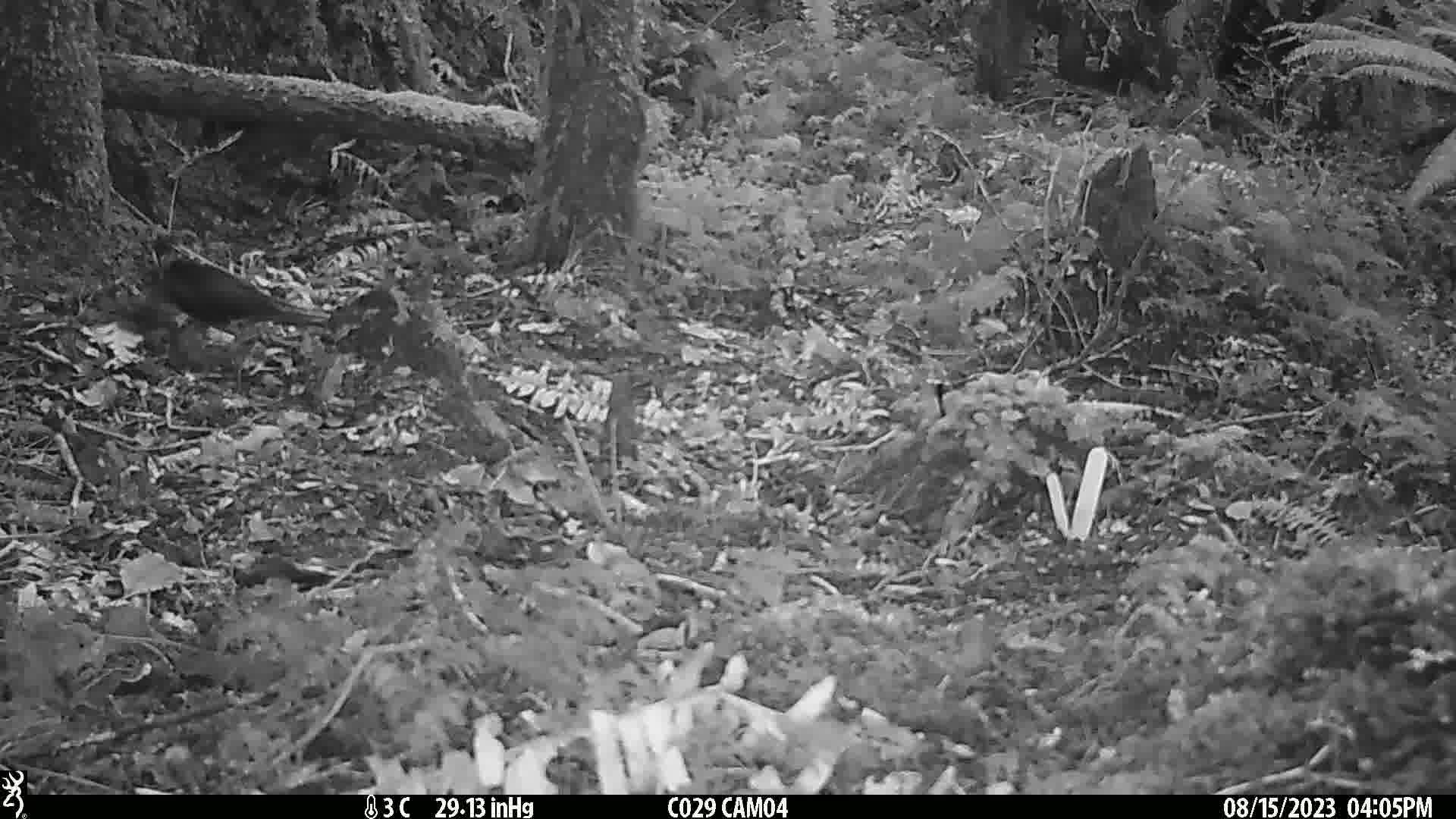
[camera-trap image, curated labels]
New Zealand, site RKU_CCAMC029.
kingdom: Animalia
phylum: Chordata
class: Aves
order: Passeriformes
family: Turdidae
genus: Turdus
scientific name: Turdus merula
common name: eurasian blackbird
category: blackbird